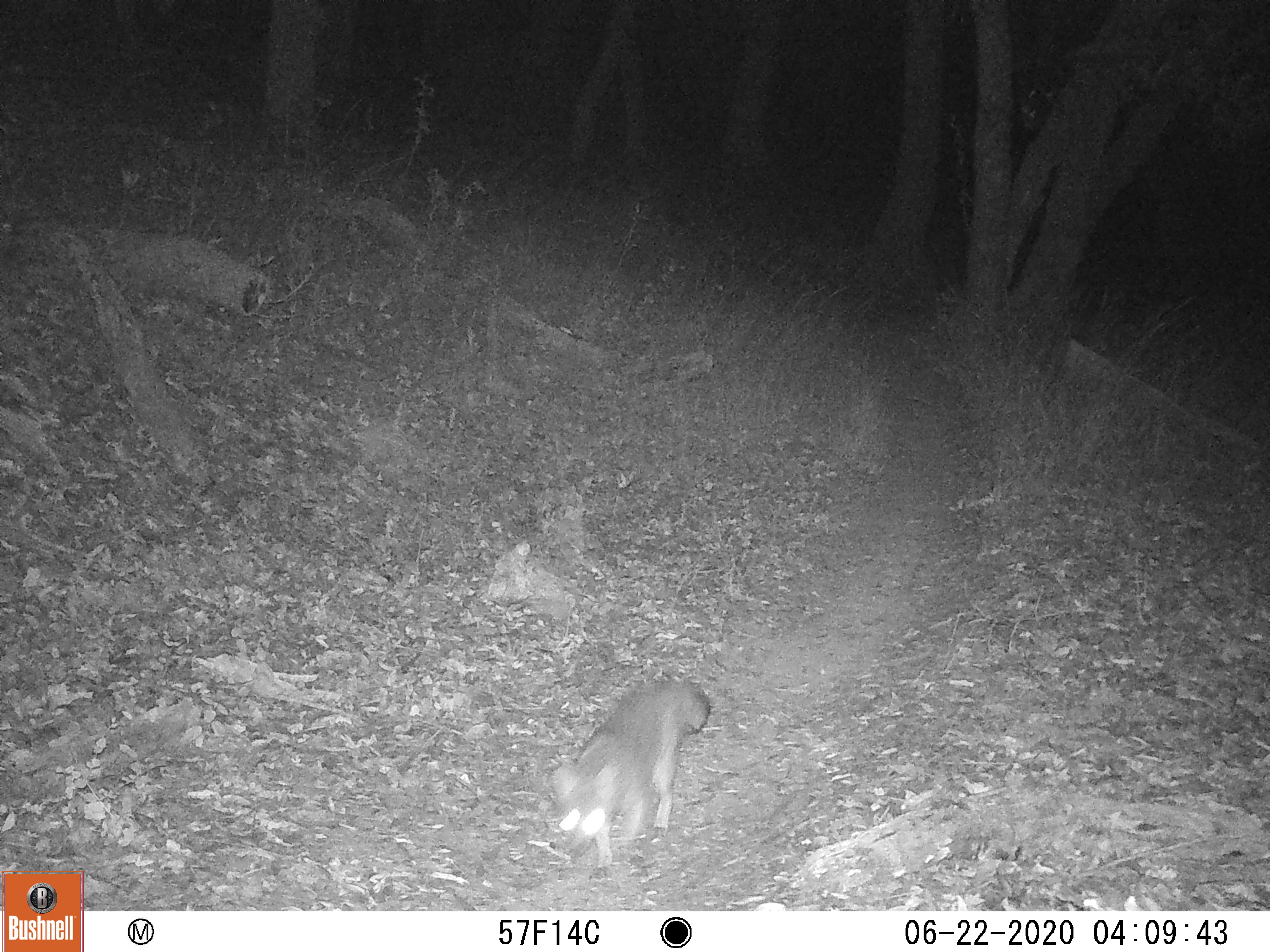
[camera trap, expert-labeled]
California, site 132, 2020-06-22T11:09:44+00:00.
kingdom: Animalia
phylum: Chordata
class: Mammalia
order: Carnivora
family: Canidae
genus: Urocyon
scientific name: Urocyon cinereoargenteus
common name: gray fox